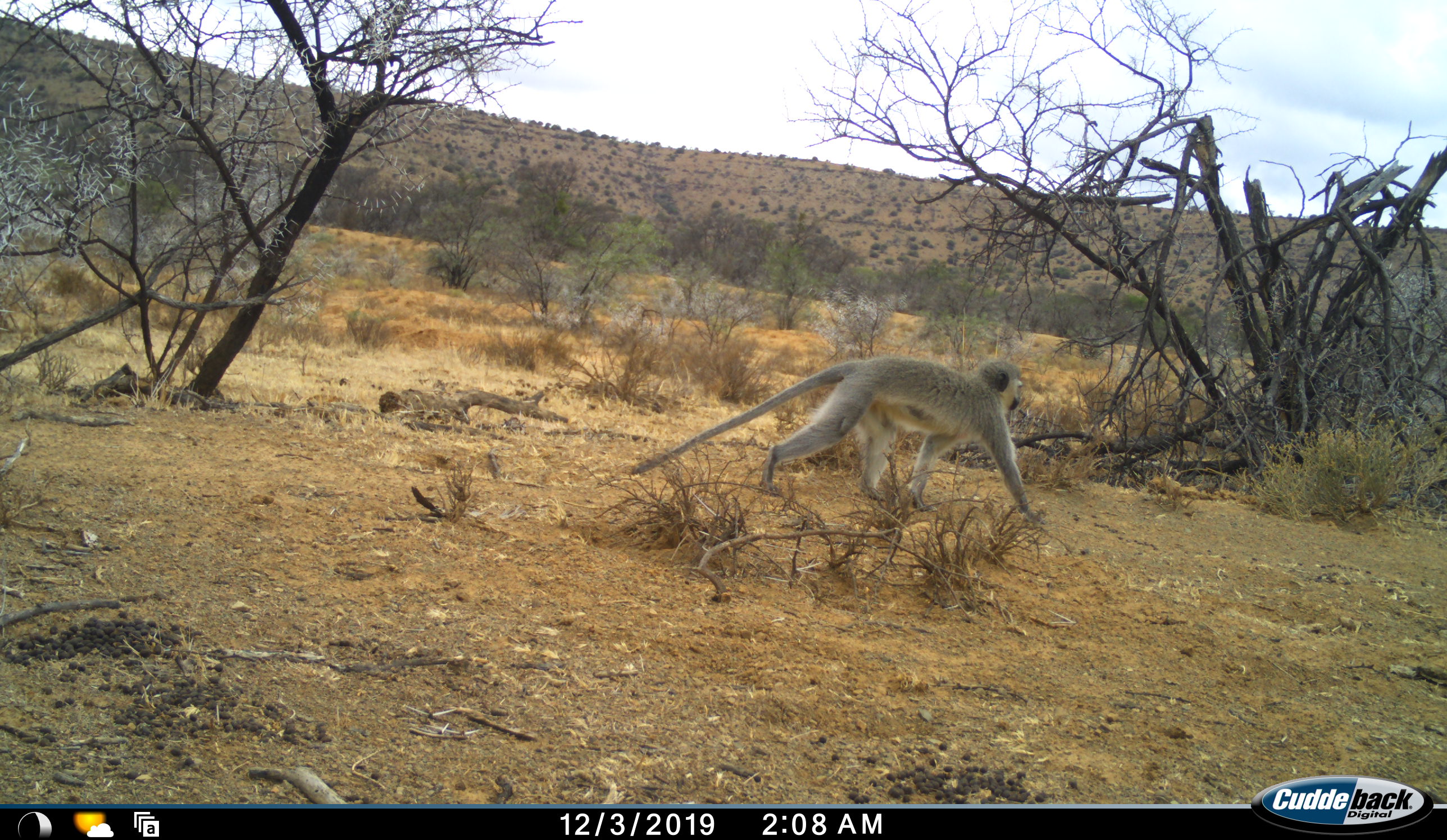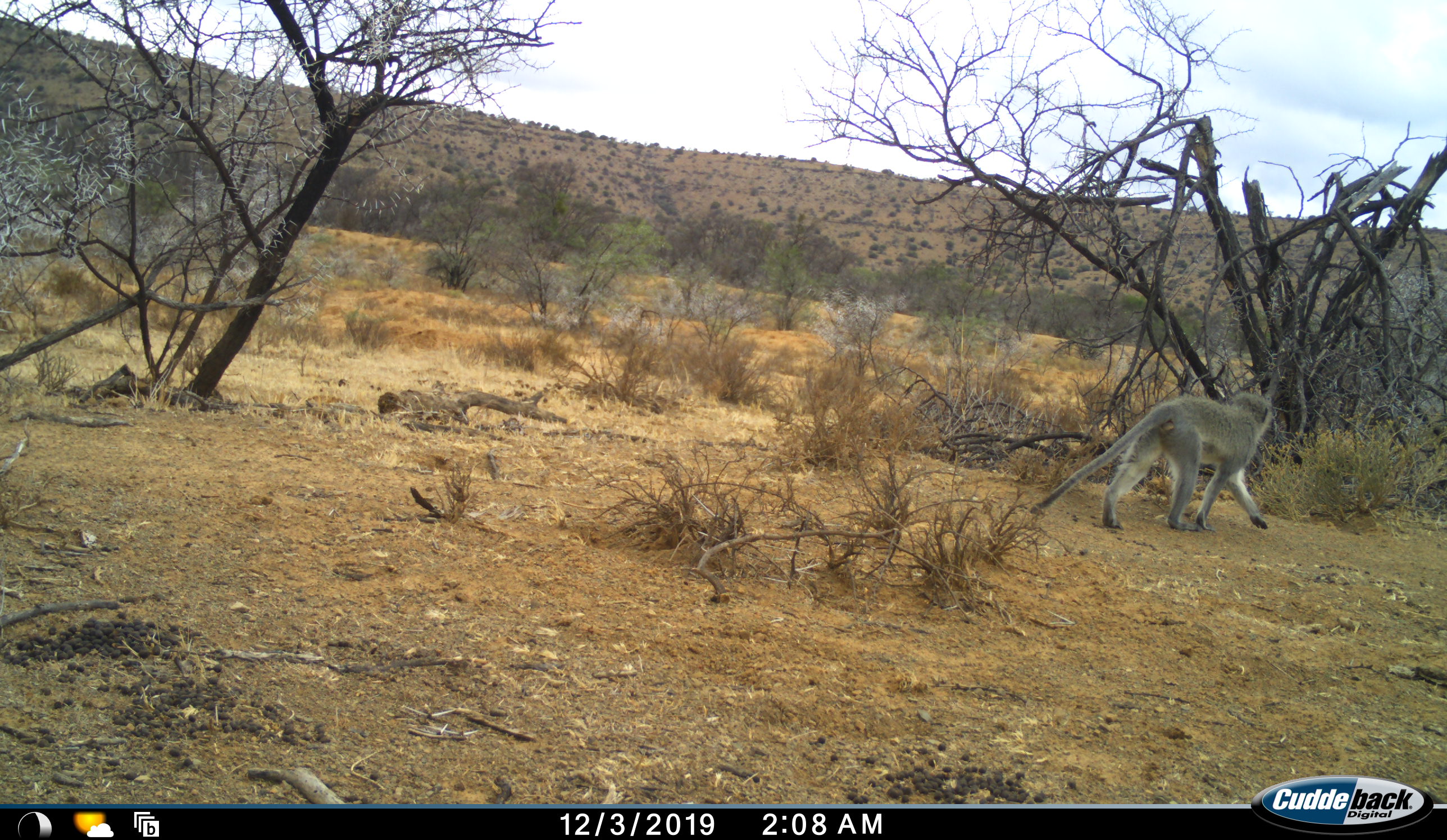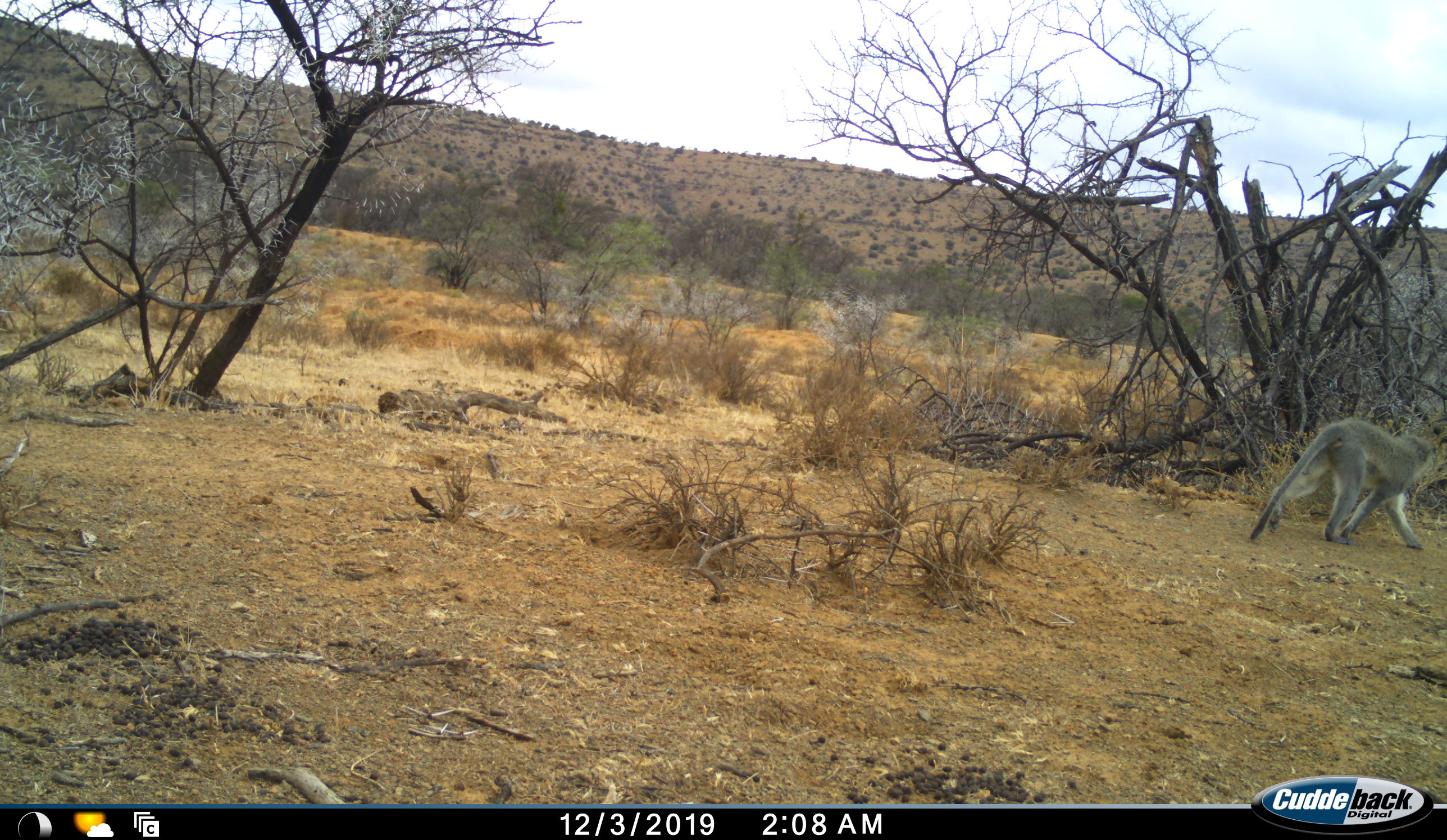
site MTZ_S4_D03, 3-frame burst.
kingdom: Animalia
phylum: Chordata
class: Mammalia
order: Primates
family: Cercopithecidae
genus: Chlorocebus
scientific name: Chlorocebus pygerythrus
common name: vervet monkey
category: monkeyvervet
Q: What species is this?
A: Monkeyvervet (vervet monkey) (Chlorocebus pygerythrus).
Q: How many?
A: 1.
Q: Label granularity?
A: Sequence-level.